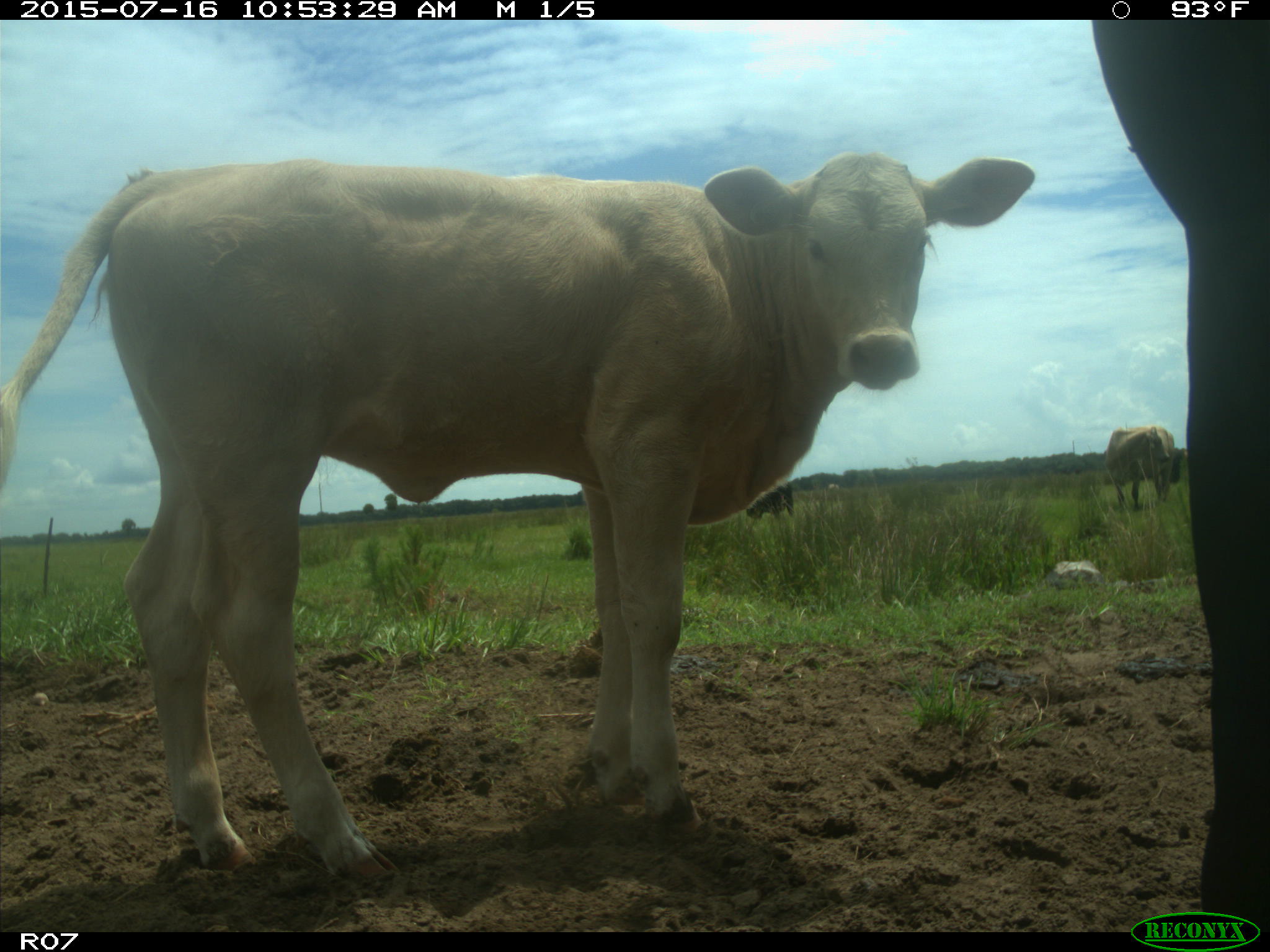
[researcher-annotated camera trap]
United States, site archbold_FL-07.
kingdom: Animalia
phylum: Chordata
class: Mammalia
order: Artiodactyla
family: Bovidae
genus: Bos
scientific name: Bos taurus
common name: domestic cow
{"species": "Bos taurus (domestic cow)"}